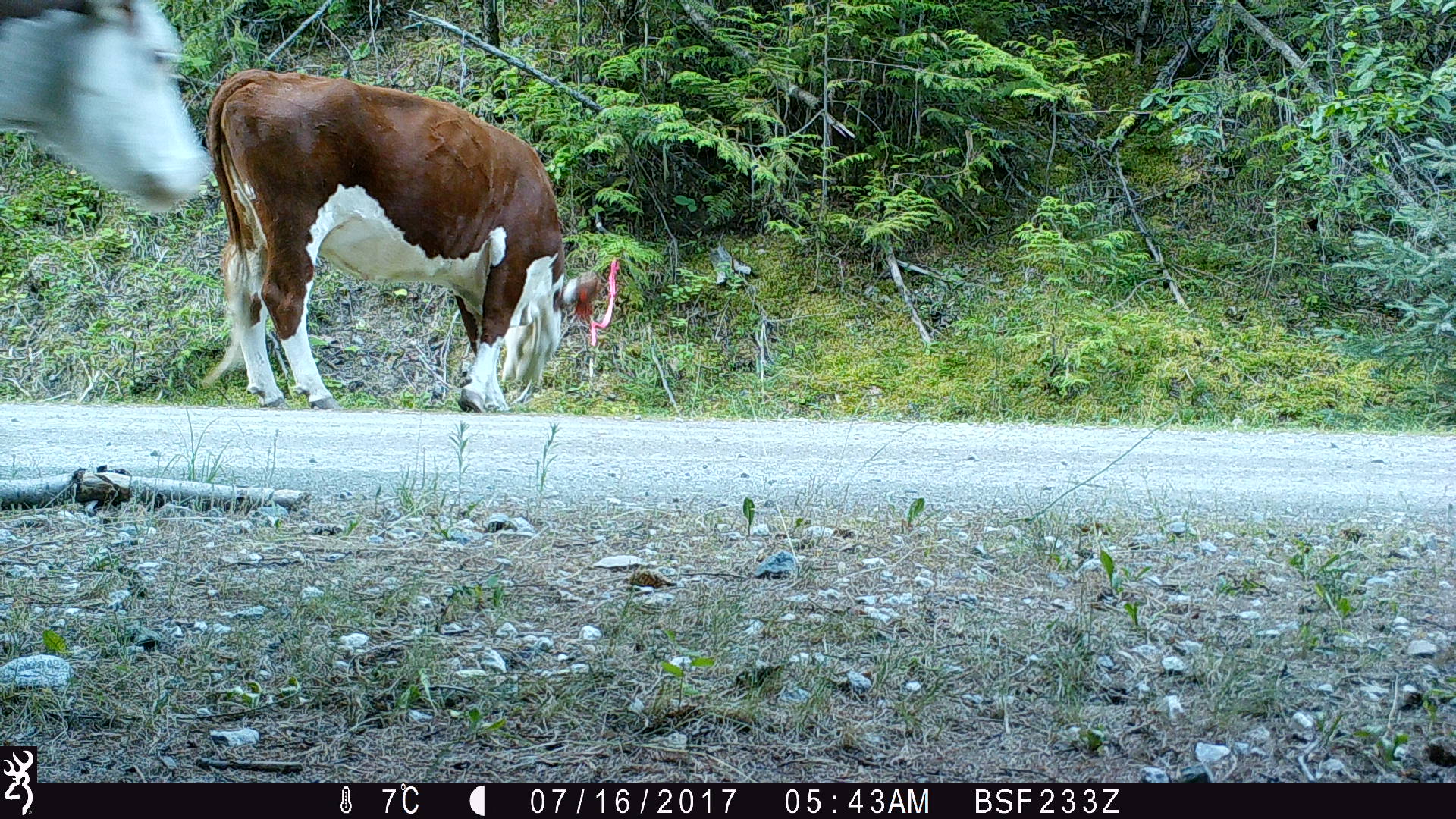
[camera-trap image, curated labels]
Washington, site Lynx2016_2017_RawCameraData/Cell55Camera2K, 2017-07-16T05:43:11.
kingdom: Animalia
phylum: Chordata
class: Mammalia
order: Artiodactyla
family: Bovidae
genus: Bos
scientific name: Bos taurus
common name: domestic cattle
Domestic cattle (Bos taurus). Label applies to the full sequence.